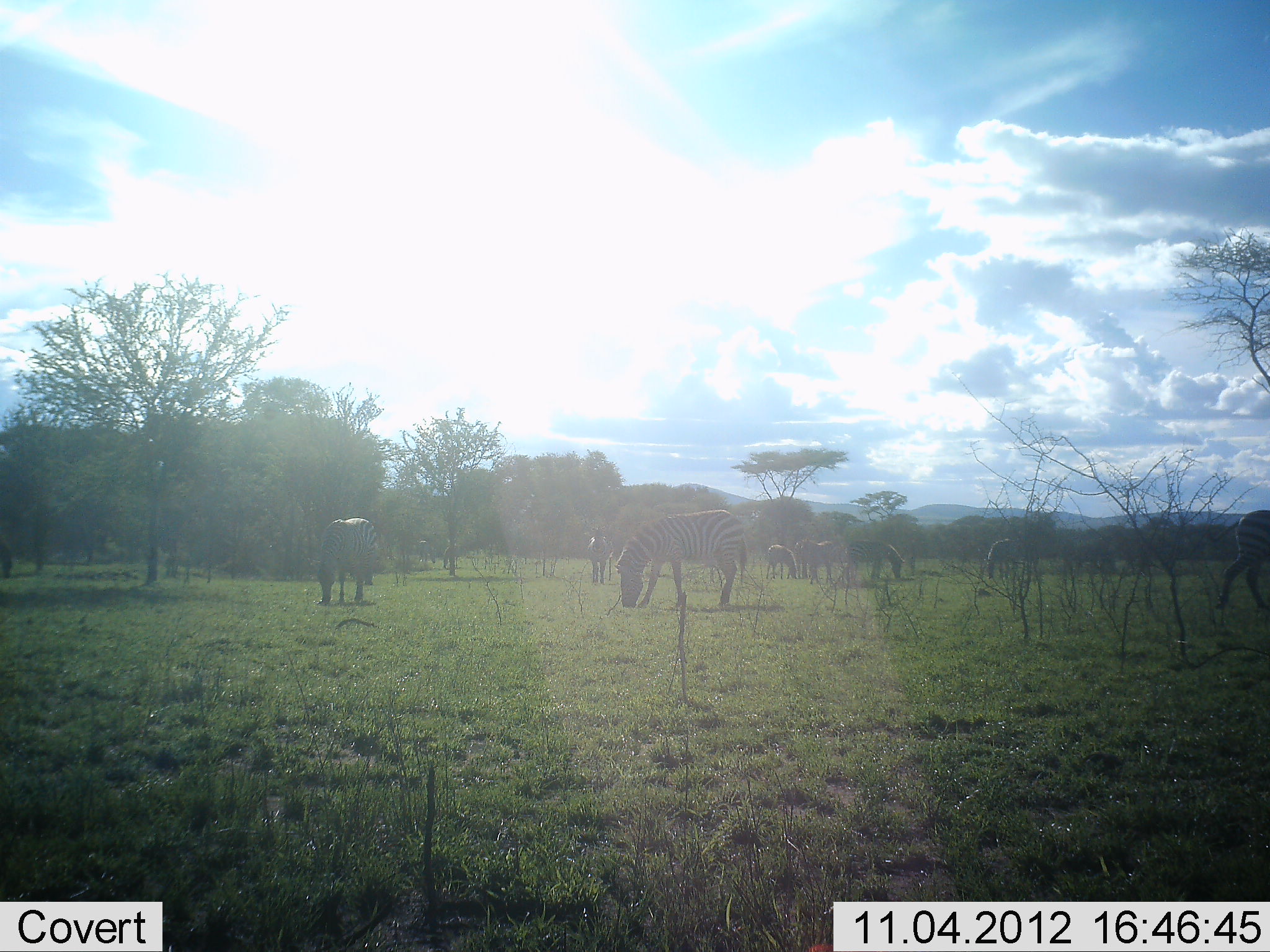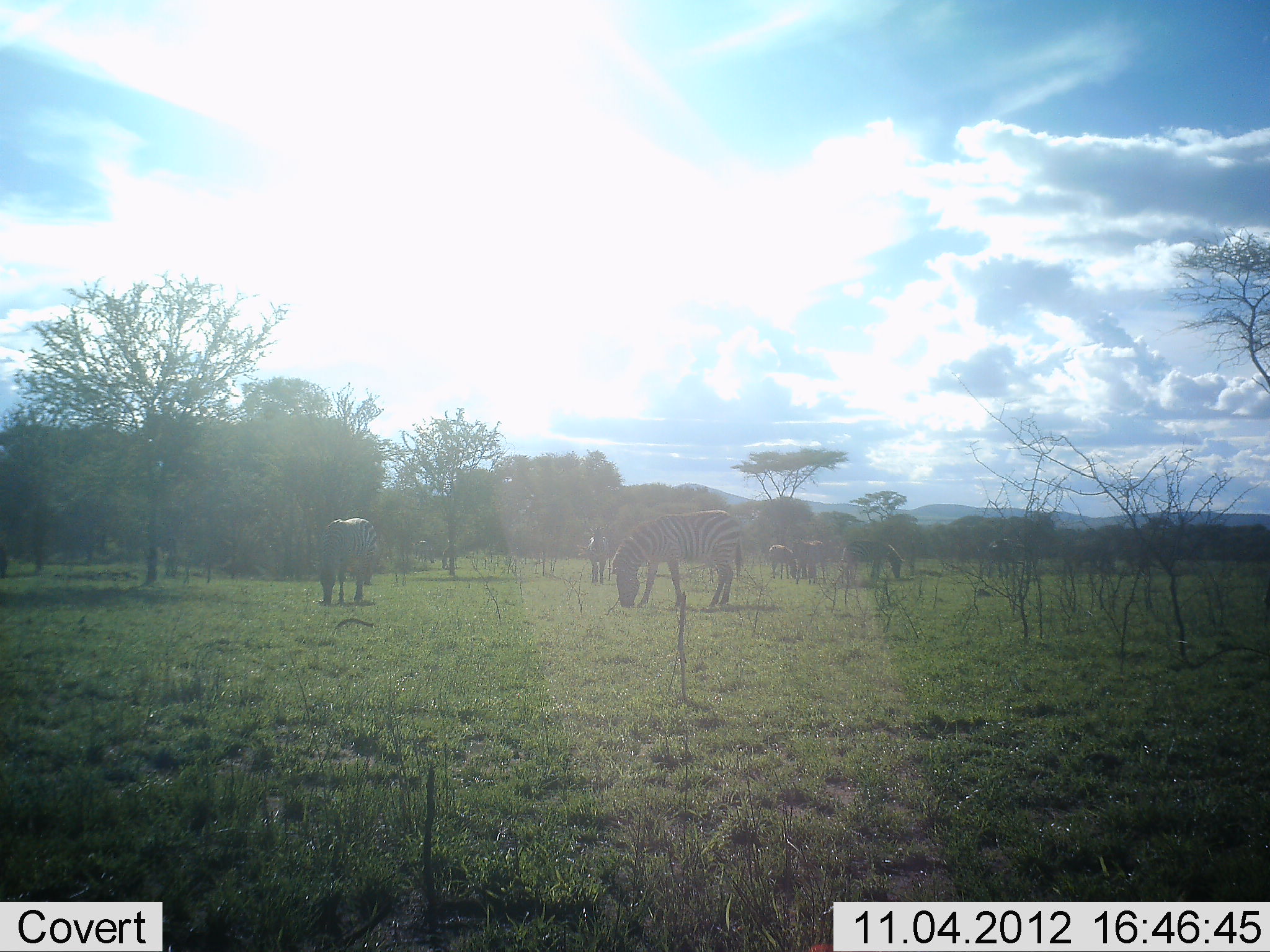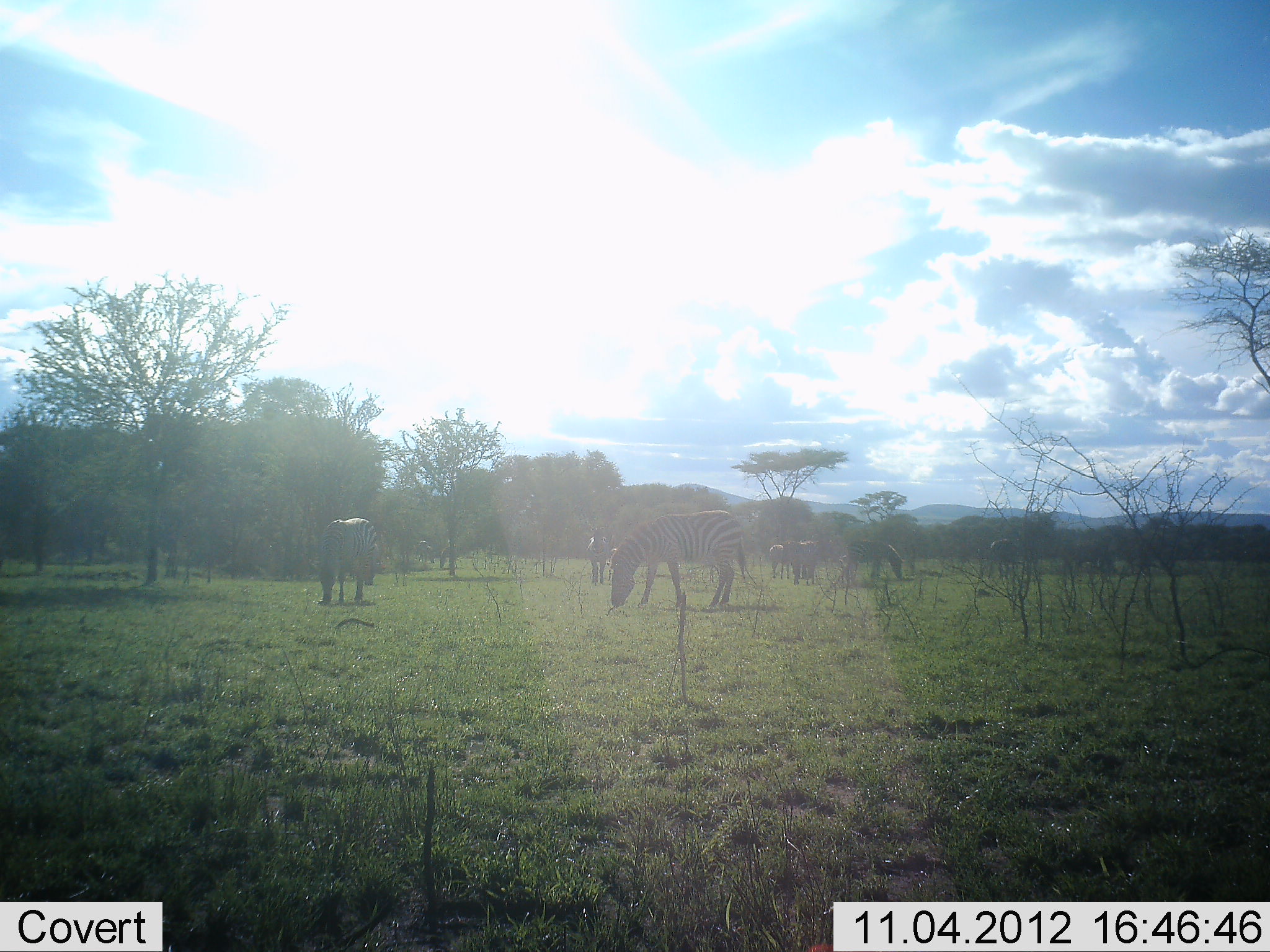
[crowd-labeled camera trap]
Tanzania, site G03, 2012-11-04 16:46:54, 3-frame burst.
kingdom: Animalia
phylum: Chordata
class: Mammalia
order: Perissodactyla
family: Equidae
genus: Equus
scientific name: Equus quagga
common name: plains zebra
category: zebra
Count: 8.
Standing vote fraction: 60%.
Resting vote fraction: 0%.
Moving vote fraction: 30%.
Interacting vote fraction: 0%.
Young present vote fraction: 0%.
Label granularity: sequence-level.